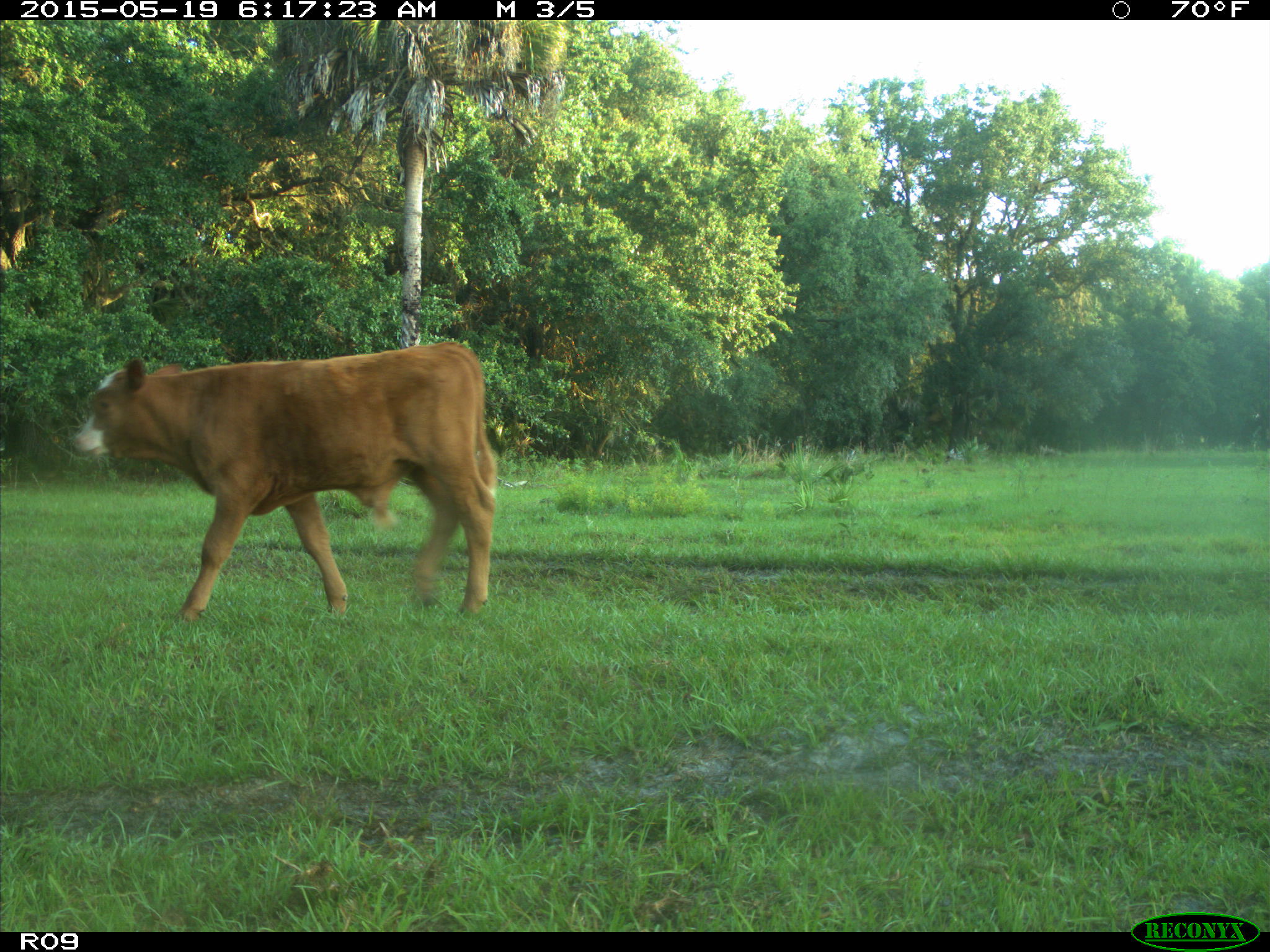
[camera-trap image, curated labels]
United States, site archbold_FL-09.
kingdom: Animalia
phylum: Chordata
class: Mammalia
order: Artiodactyla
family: Bovidae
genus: Bos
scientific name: Bos taurus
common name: domestic cow